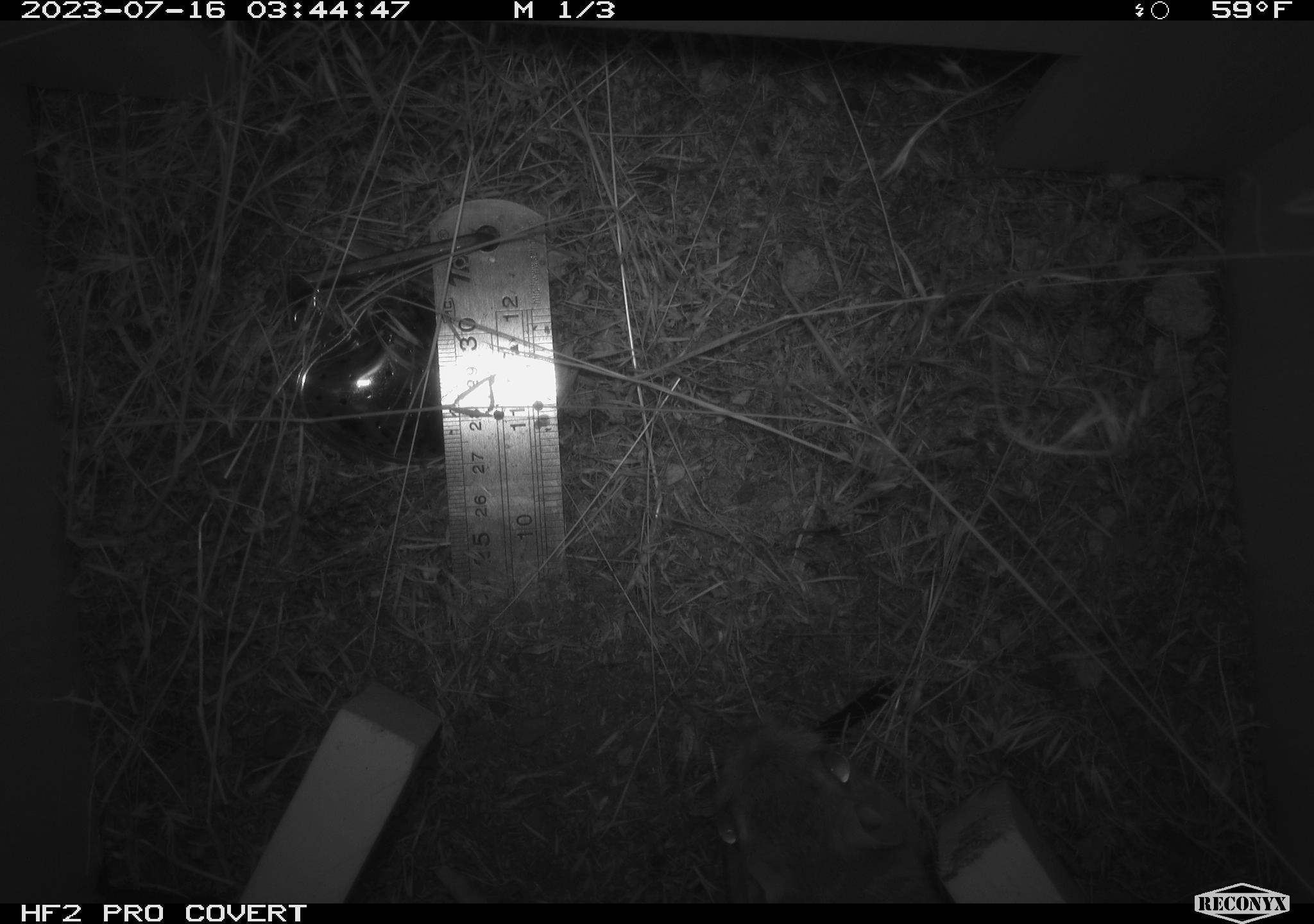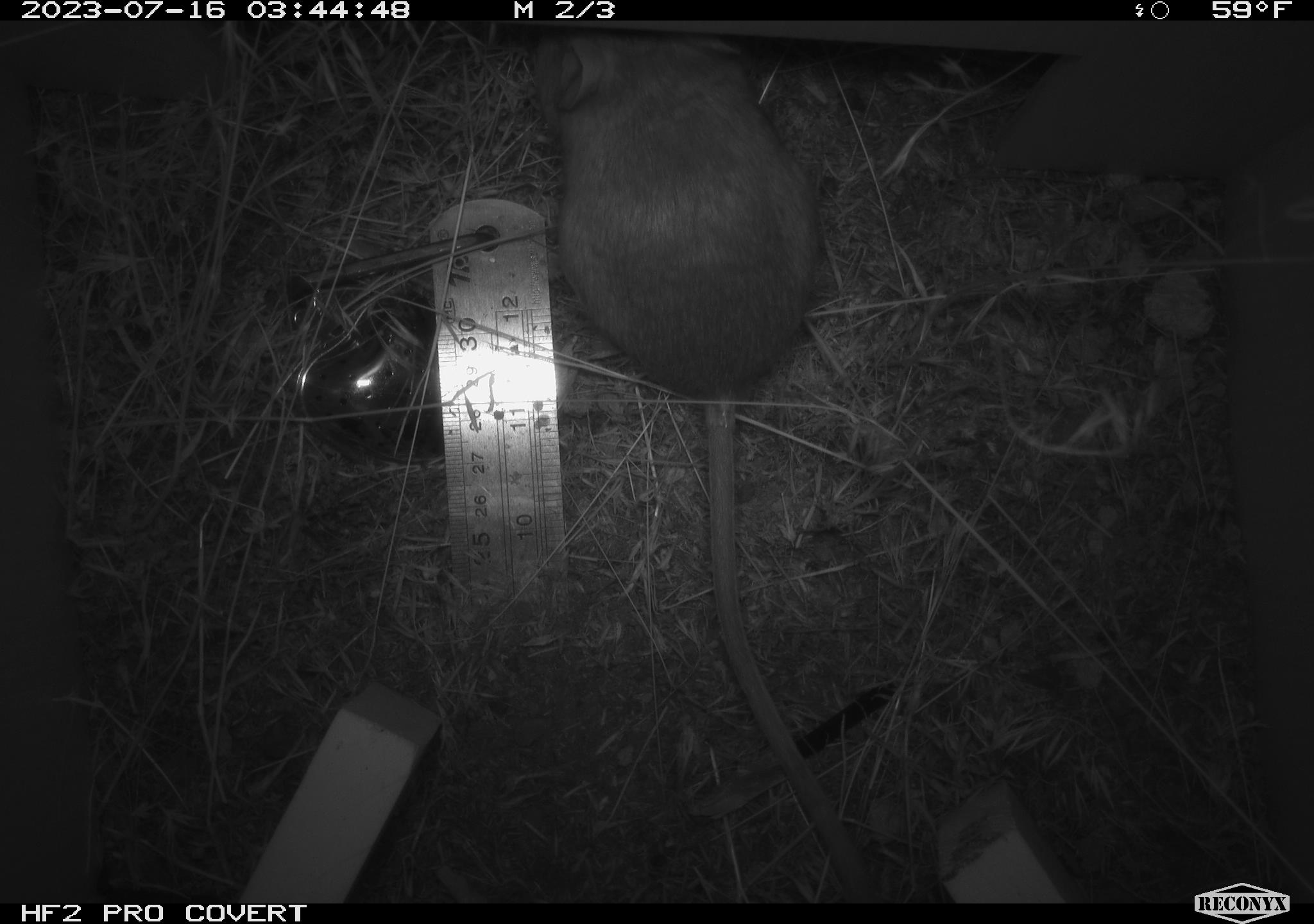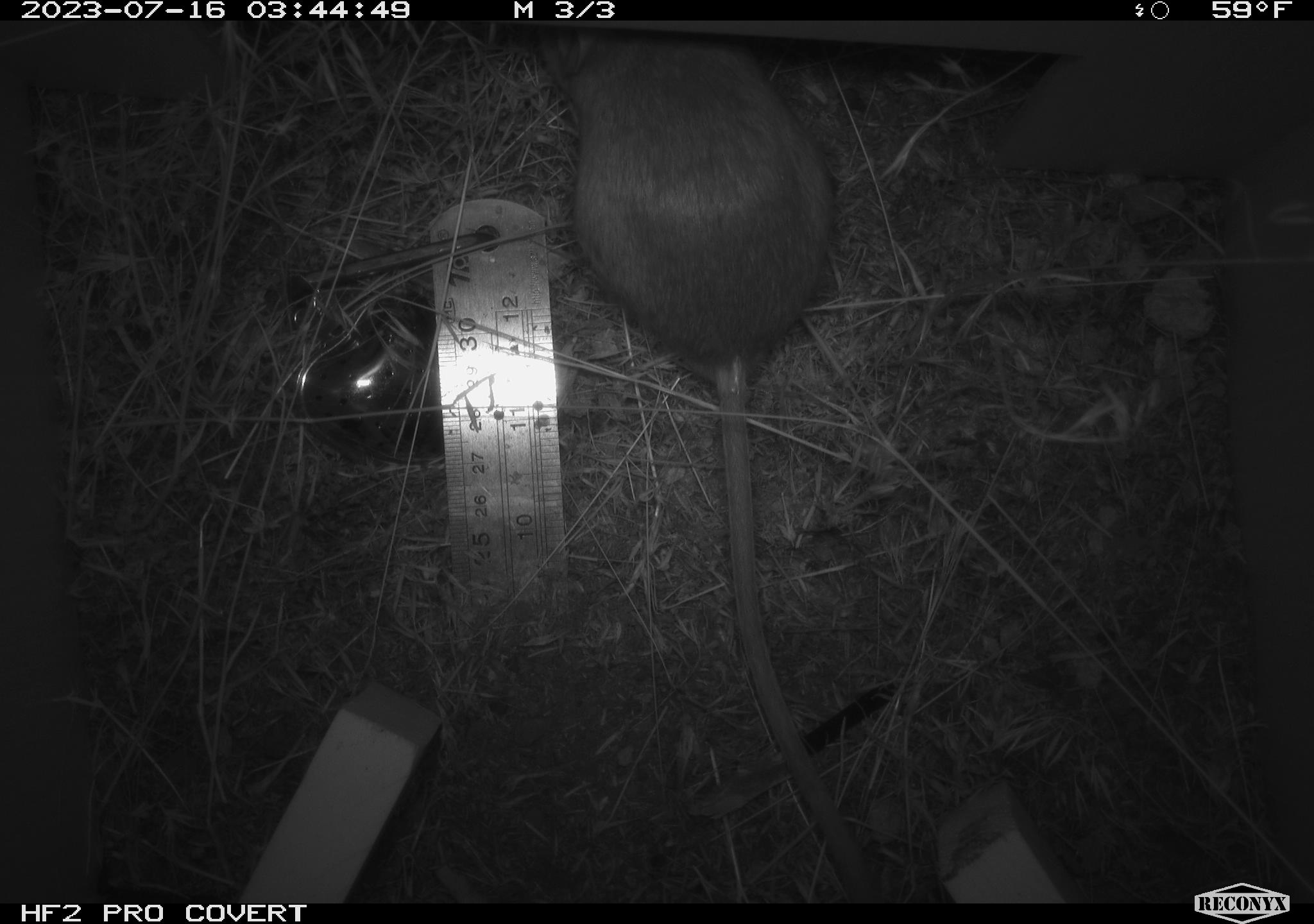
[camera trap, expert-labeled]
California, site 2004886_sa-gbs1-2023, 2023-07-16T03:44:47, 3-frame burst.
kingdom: Animalia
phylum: Chordata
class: Mammalia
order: Rodentia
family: Heteromyidae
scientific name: Heteromyidae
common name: kangaroo rats and pocket mice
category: heteromyidae family